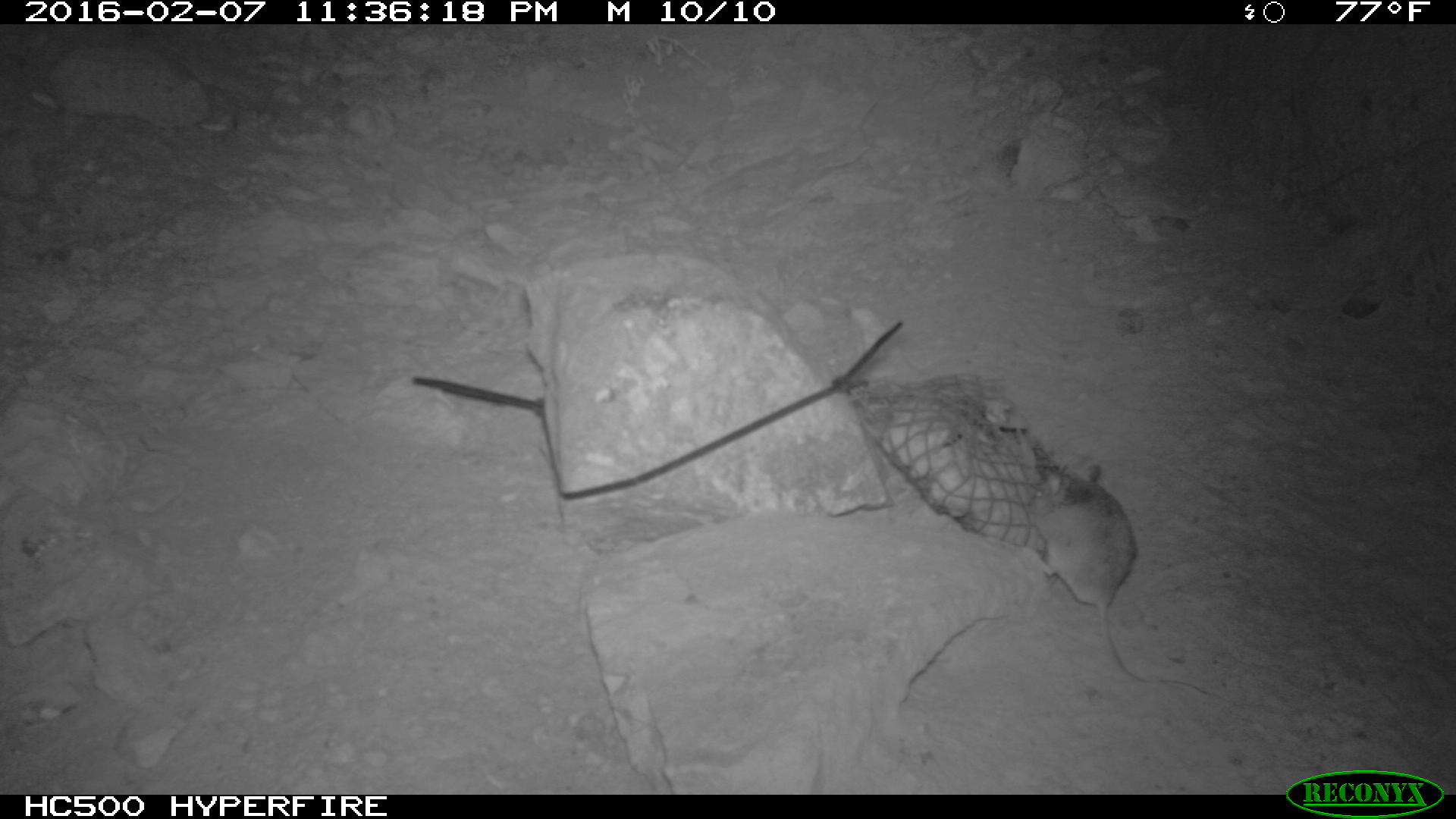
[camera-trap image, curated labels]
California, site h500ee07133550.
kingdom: Animalia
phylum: Chordata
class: Mammalia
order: Rodentia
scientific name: Rodentia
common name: rodent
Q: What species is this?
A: Rodent (Rodentia).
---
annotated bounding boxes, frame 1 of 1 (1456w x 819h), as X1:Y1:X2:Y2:
rodent: 1021:463:1216:700